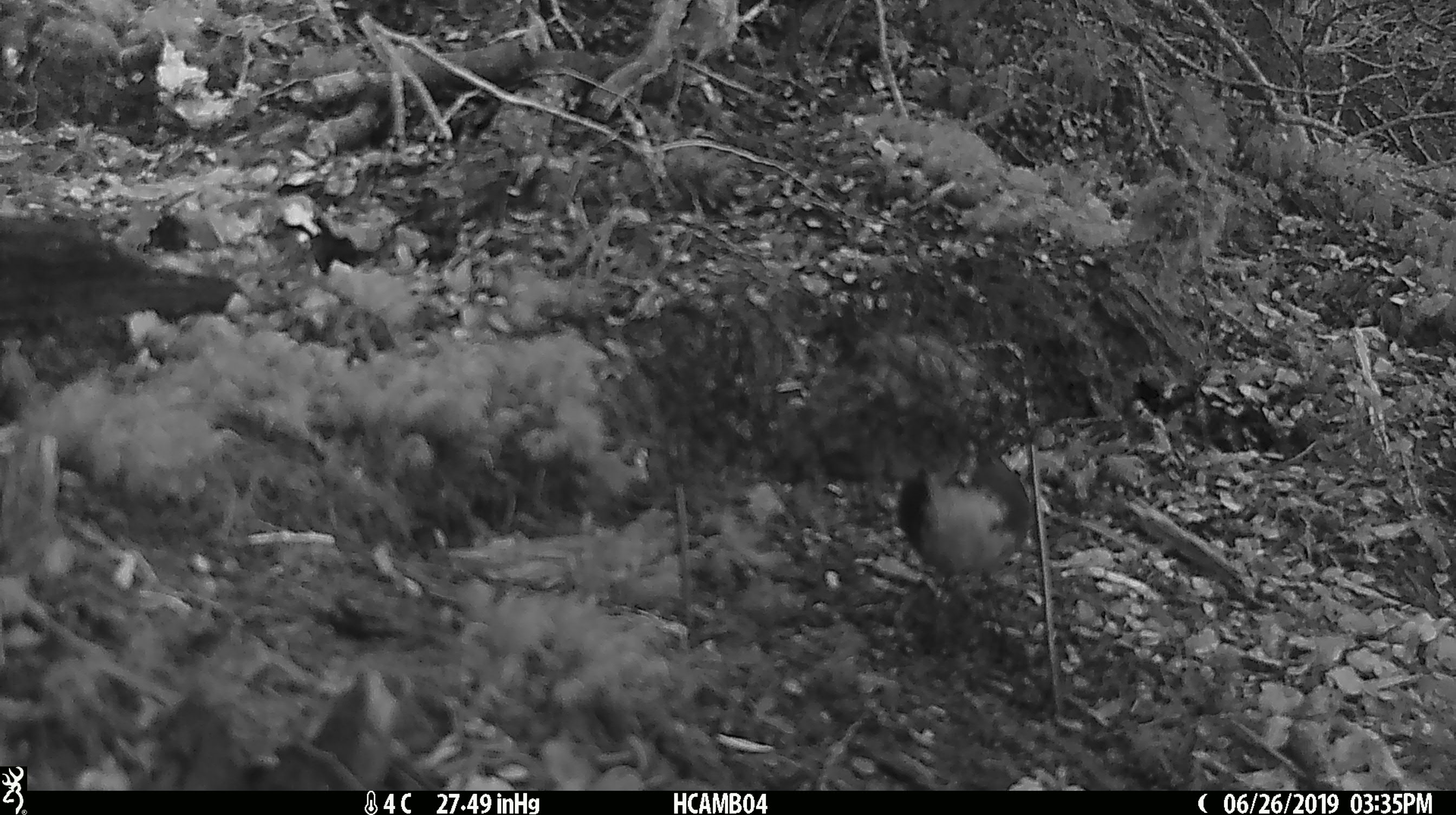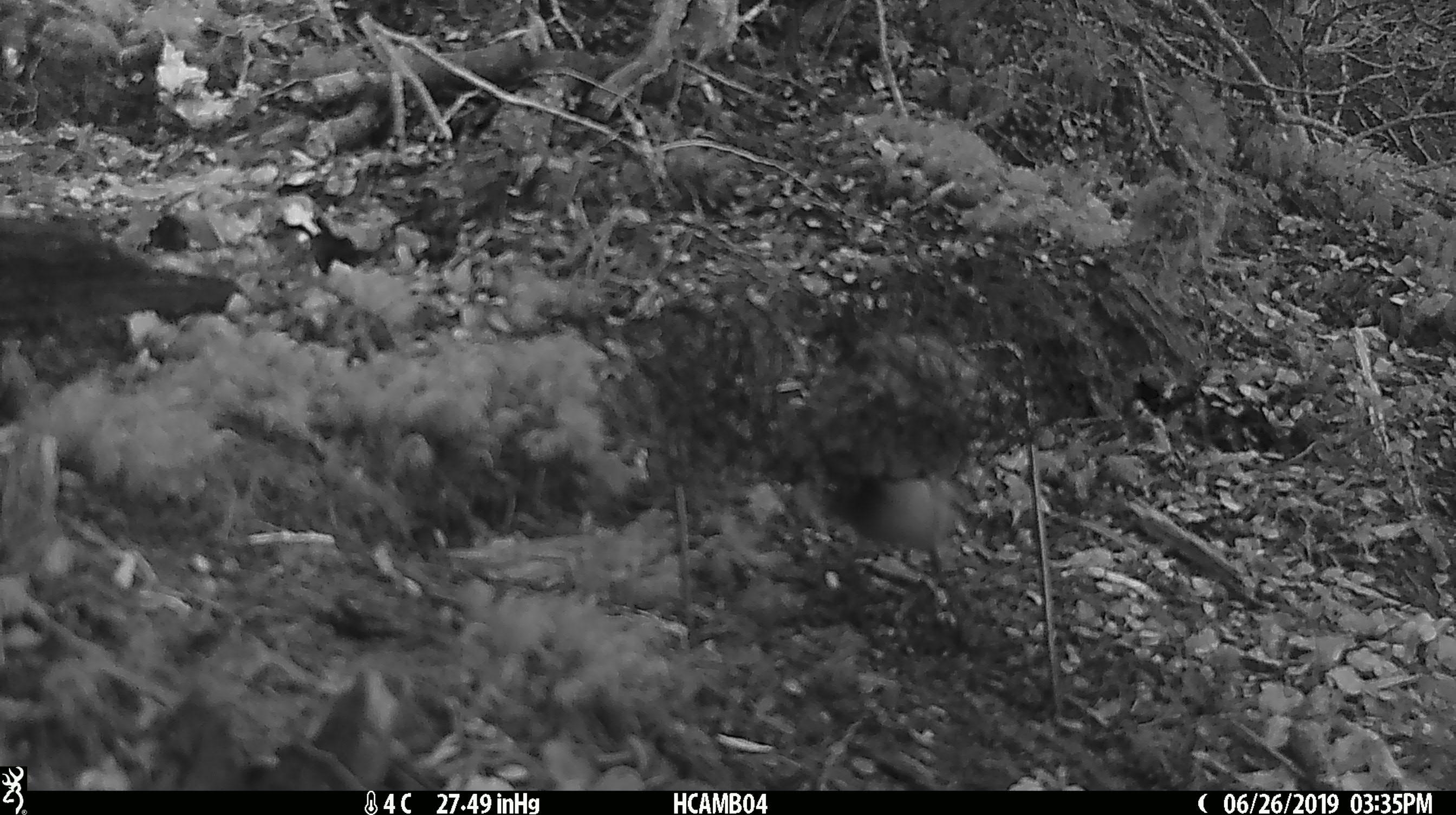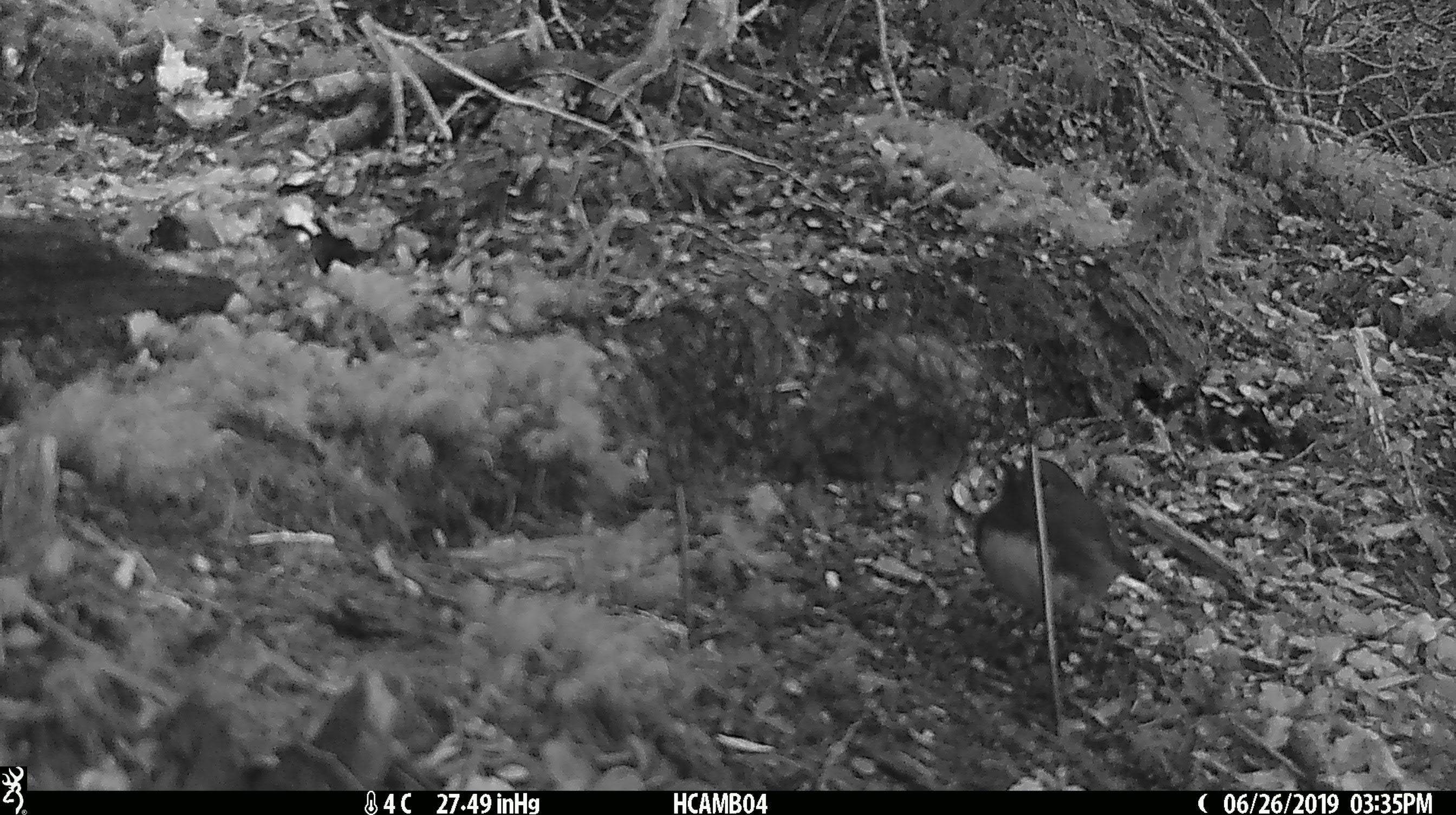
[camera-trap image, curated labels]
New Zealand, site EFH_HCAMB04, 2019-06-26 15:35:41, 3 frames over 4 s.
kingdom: Animalia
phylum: Chordata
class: Aves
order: Passeriformes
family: Petroicidae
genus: Petroica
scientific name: Petroica australis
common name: new zealand robin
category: robin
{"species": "robin (new zealand robin) (Petroica australis)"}